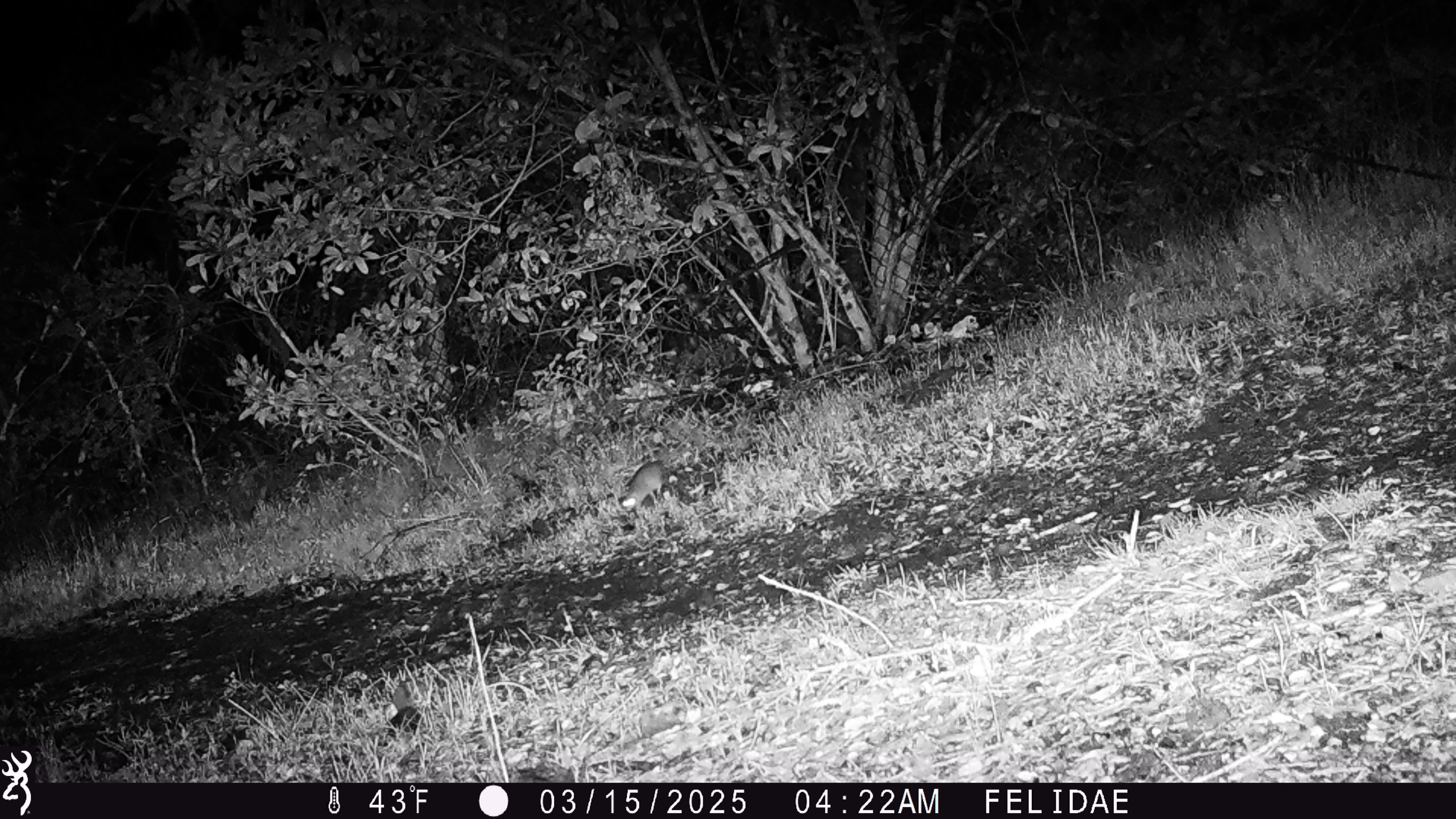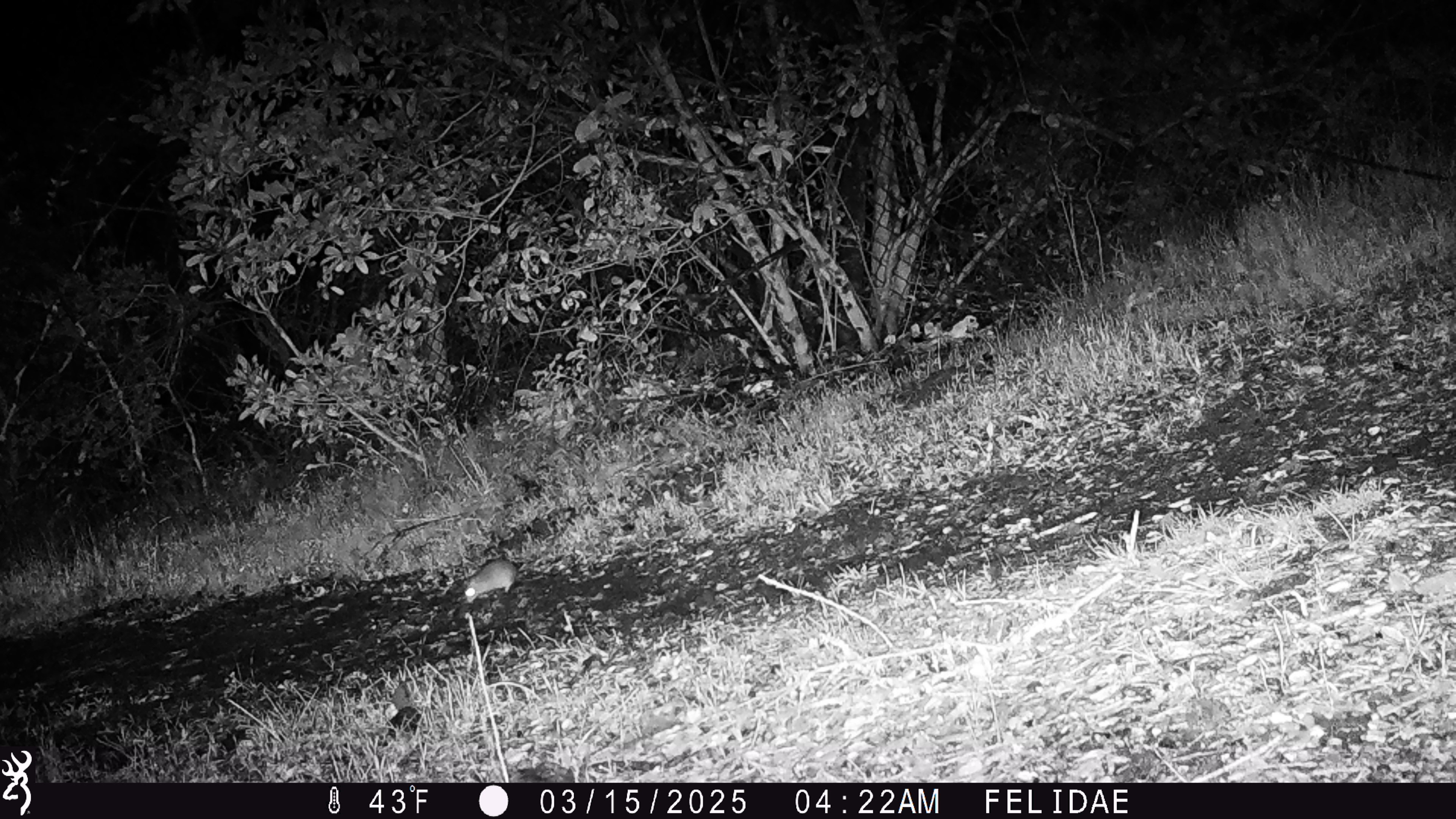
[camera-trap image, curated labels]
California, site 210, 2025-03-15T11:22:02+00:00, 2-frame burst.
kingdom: Animalia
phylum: Chordata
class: Mammalia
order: Rodentia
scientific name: Rodentia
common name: mouse or rat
Mouse or rat (Rodentia).